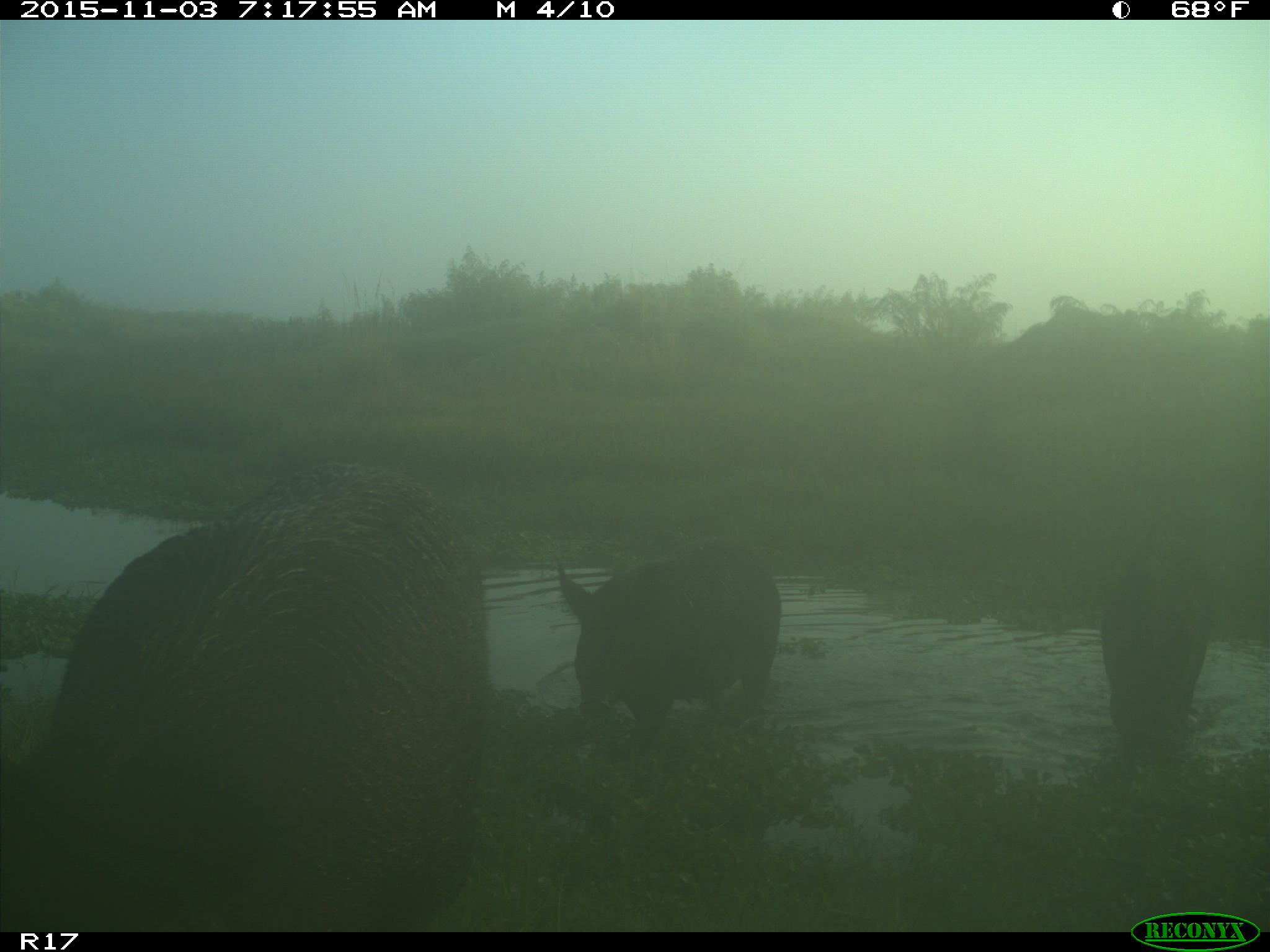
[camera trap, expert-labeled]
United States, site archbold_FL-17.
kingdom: Animalia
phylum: Chordata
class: Mammalia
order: Artiodactyla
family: Suidae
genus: Sus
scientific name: Sus scrofa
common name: wild boar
Sus scrofa (wild boar).